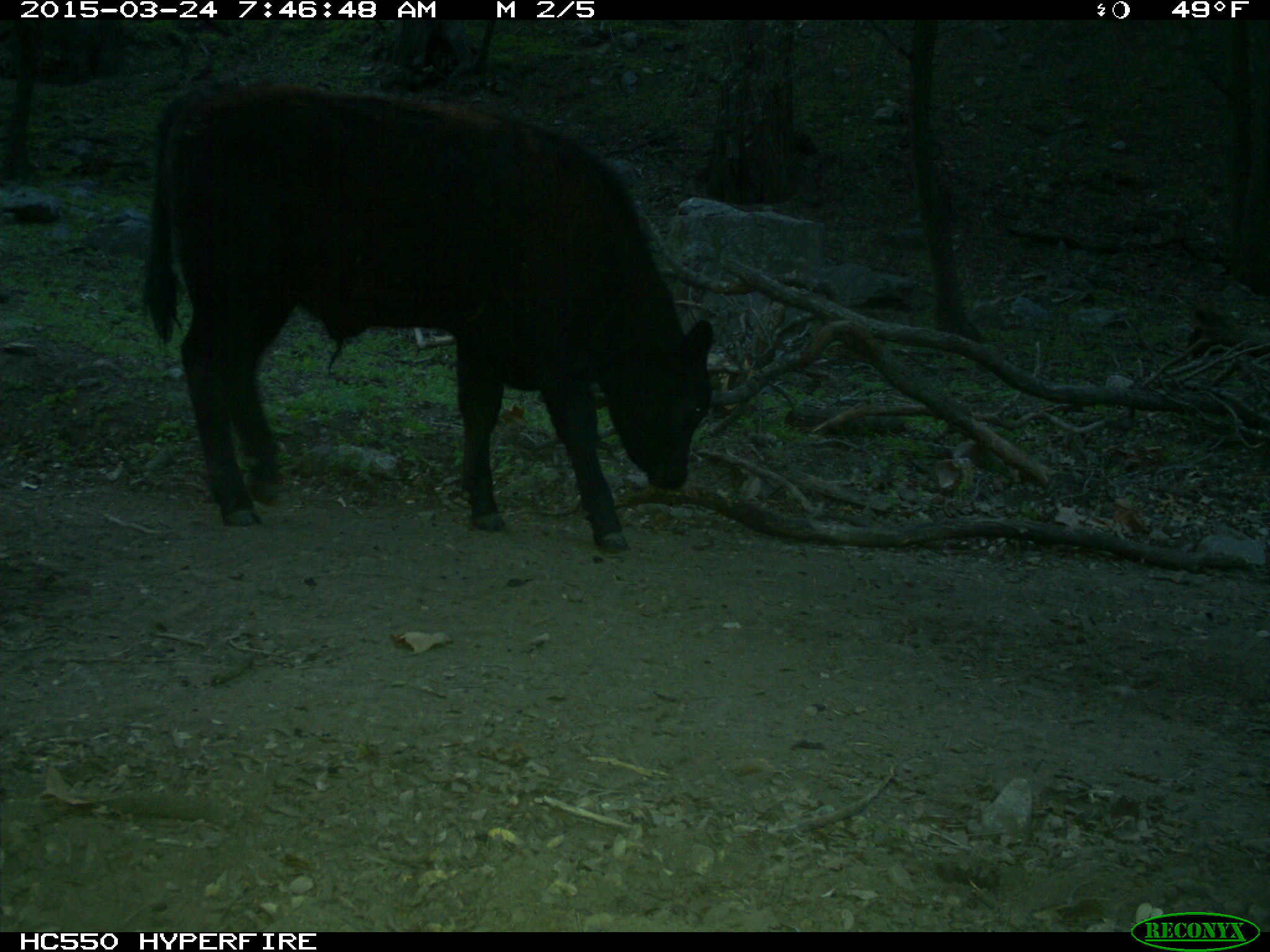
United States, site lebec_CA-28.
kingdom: Animalia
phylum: Chordata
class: Mammalia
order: Artiodactyla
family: Bovidae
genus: Bos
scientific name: Bos taurus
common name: domestic cow